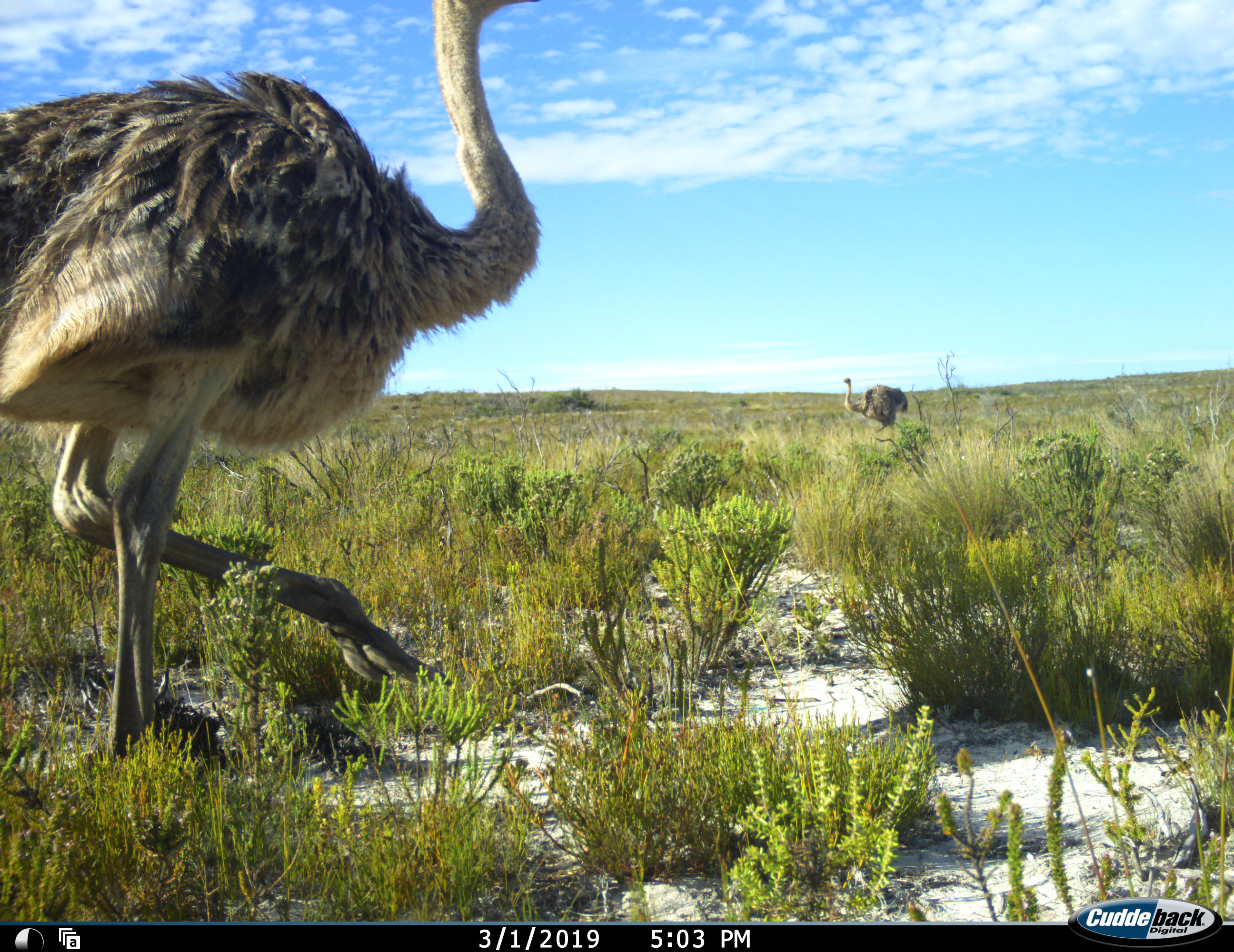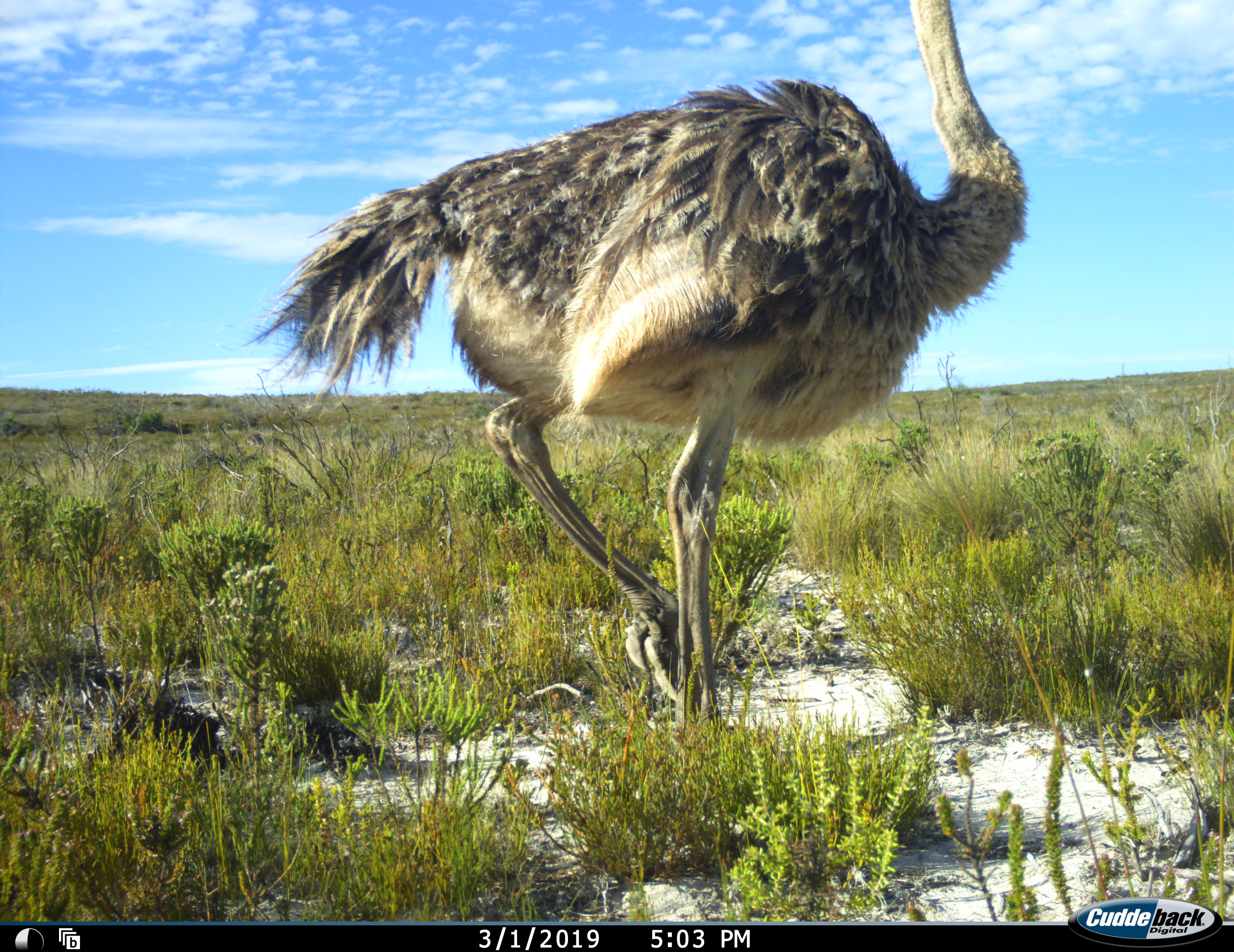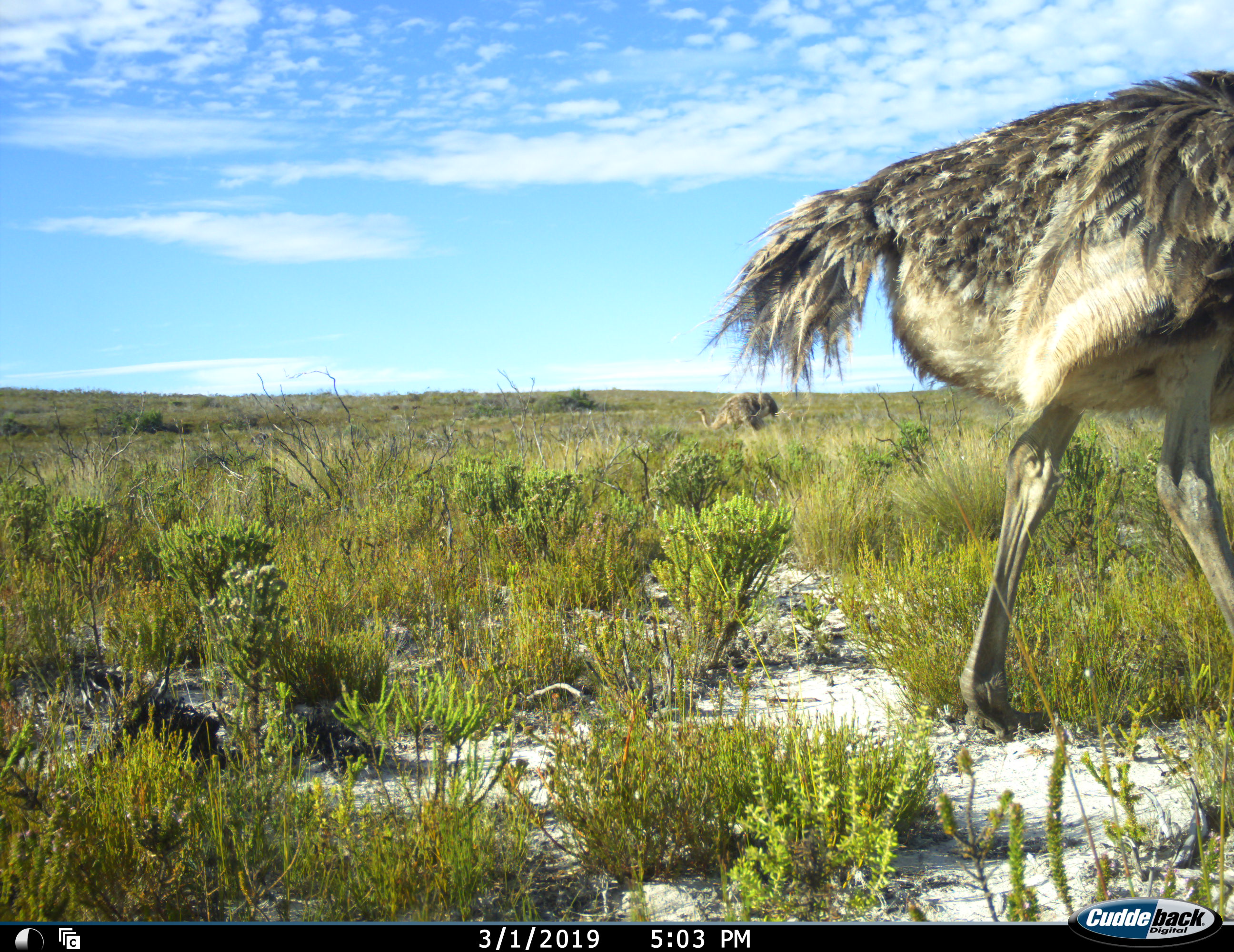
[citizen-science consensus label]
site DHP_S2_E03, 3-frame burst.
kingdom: Animalia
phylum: Chordata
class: Aves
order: Struthioniformes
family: Struthionidae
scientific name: Struthionidae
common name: ostrich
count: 2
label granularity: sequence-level